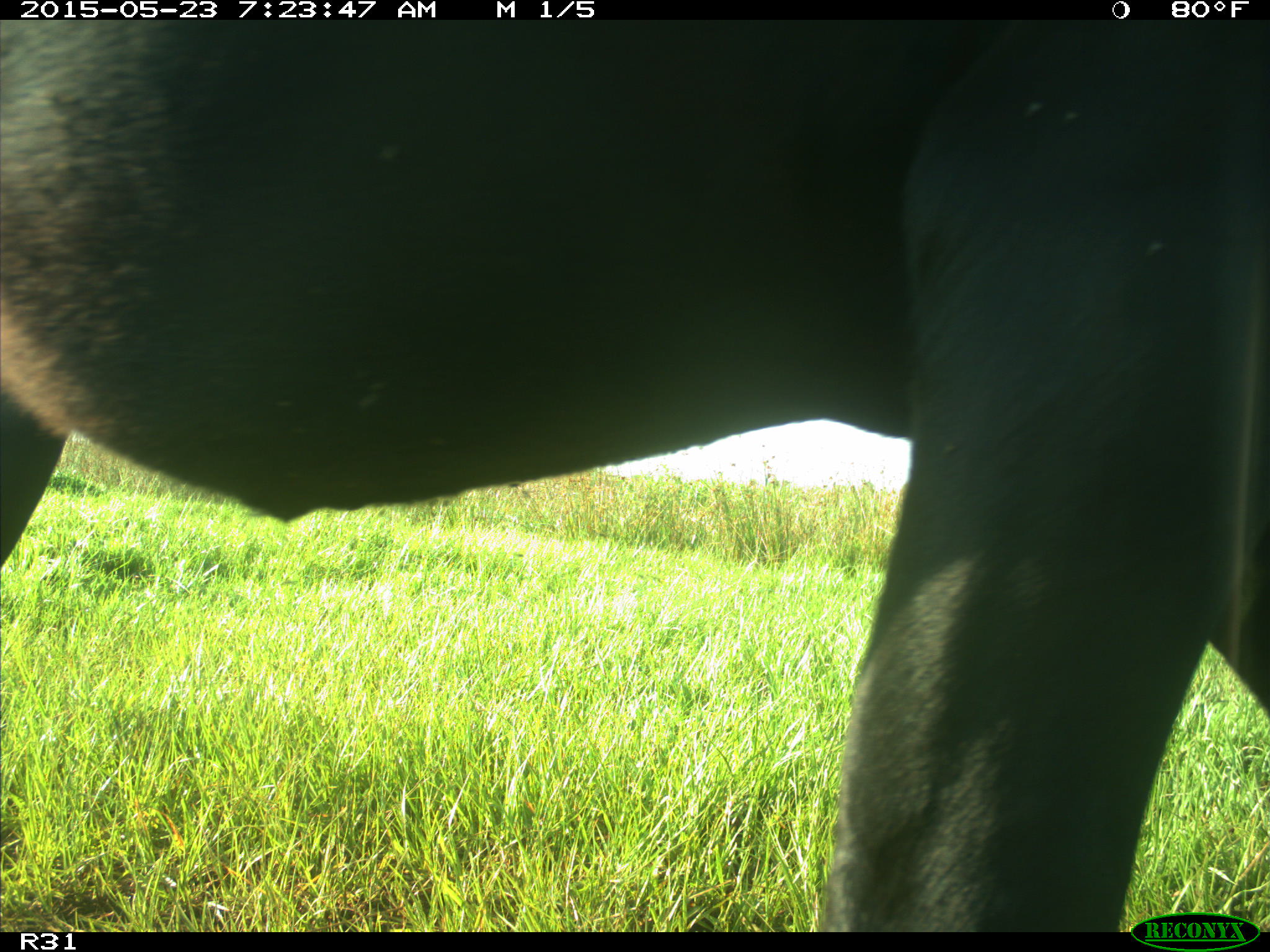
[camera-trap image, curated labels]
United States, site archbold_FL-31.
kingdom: Animalia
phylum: Chordata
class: Mammalia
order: Artiodactyla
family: Bovidae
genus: Bos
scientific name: Bos taurus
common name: domestic cow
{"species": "Bos taurus (domestic cow)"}